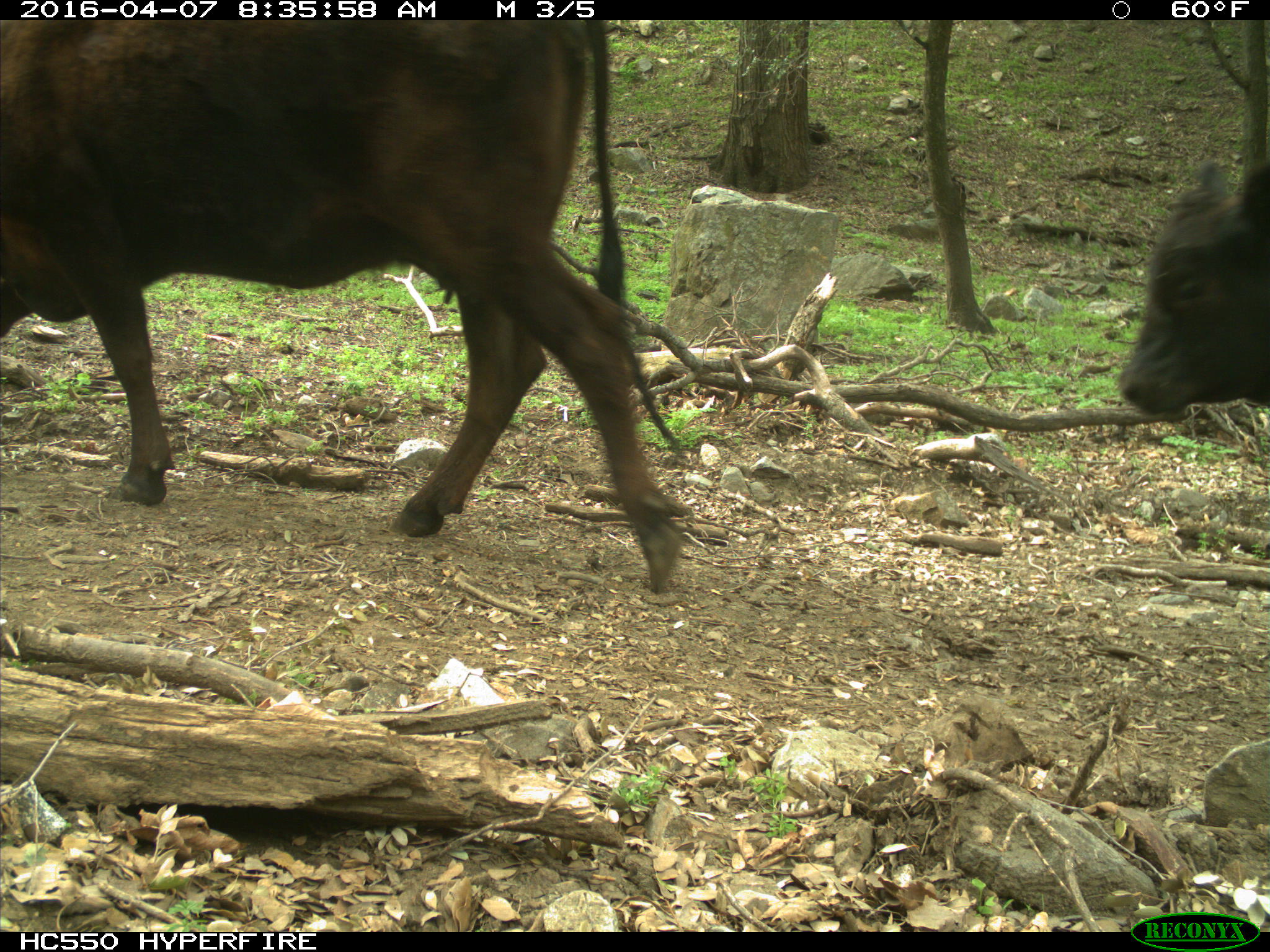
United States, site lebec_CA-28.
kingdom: Animalia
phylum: Chordata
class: Mammalia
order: Artiodactyla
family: Bovidae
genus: Bos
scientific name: Bos taurus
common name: domestic cow